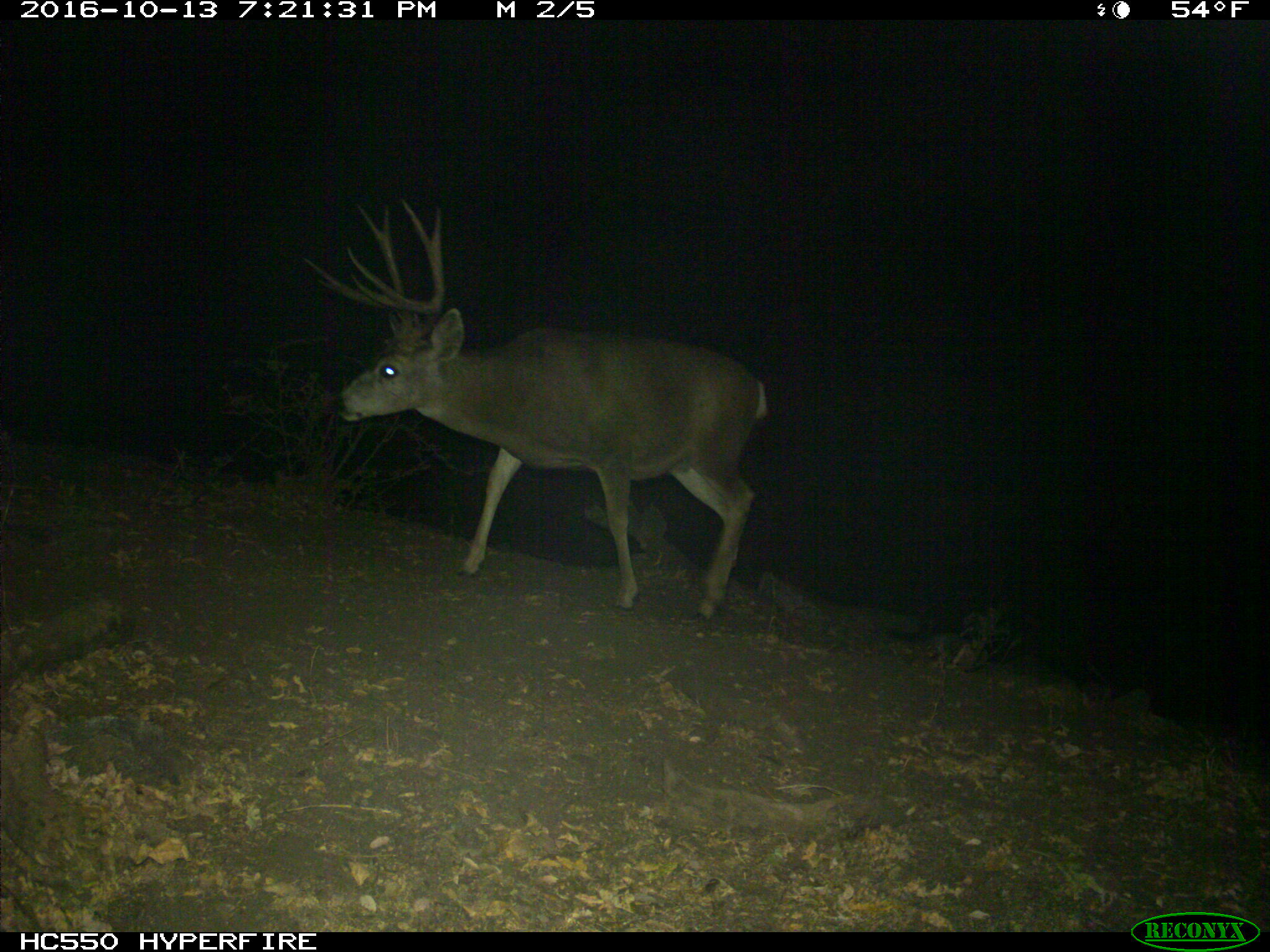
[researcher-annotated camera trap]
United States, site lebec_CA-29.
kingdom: Animalia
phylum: Chordata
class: Mammalia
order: Artiodactyla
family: Cervidae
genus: Odocoileus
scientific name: Odocoileus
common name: deer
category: unidentified deer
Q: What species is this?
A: Unidentified deer (deer) (Odocoileus).